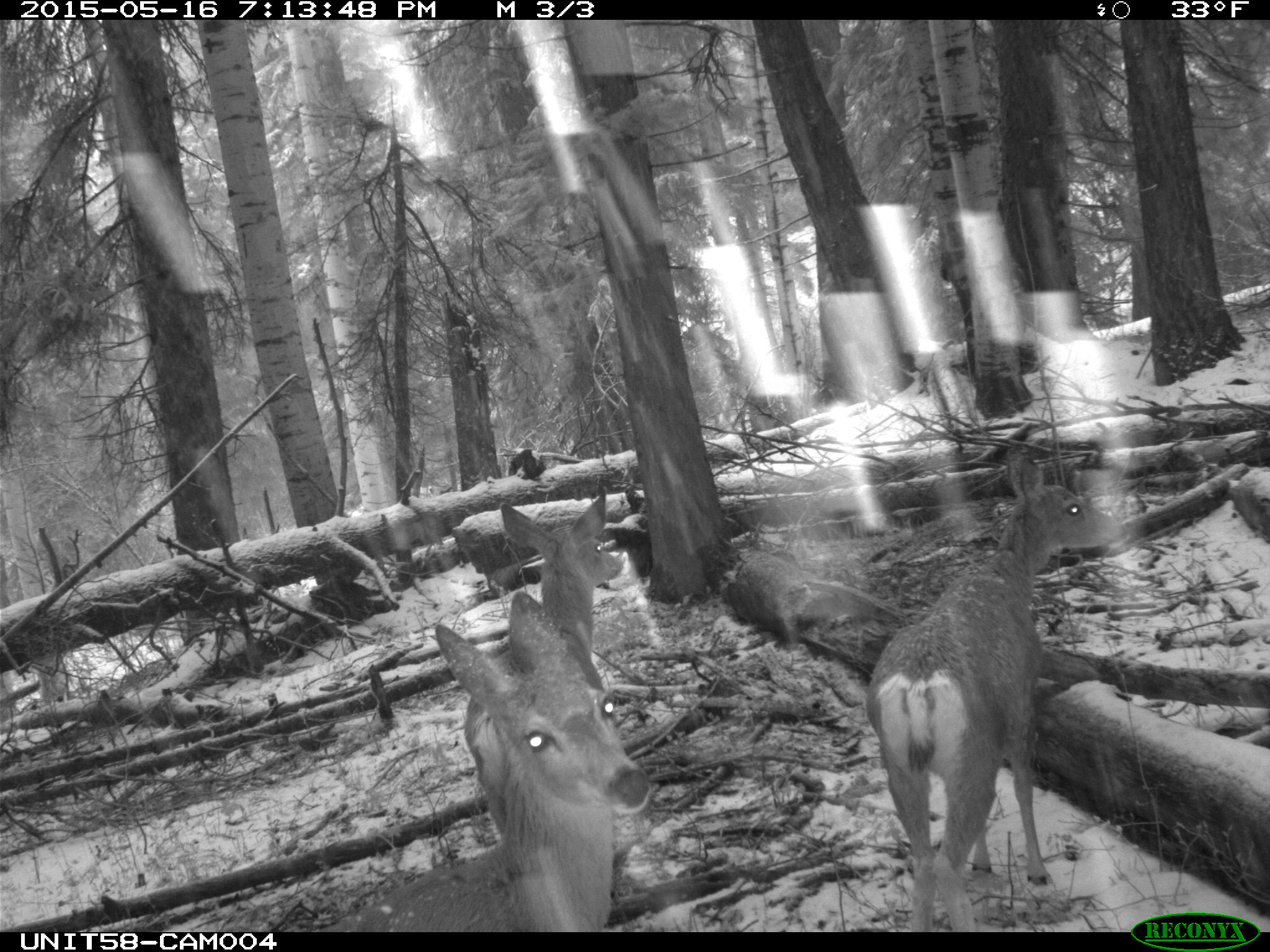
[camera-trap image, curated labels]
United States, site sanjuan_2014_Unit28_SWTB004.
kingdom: Animalia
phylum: Chordata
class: Mammalia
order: Artiodactyla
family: Cervidae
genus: Odocoileus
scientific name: Odocoileus hemionus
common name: mule deer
Odocoileus hemionus (mule deer).